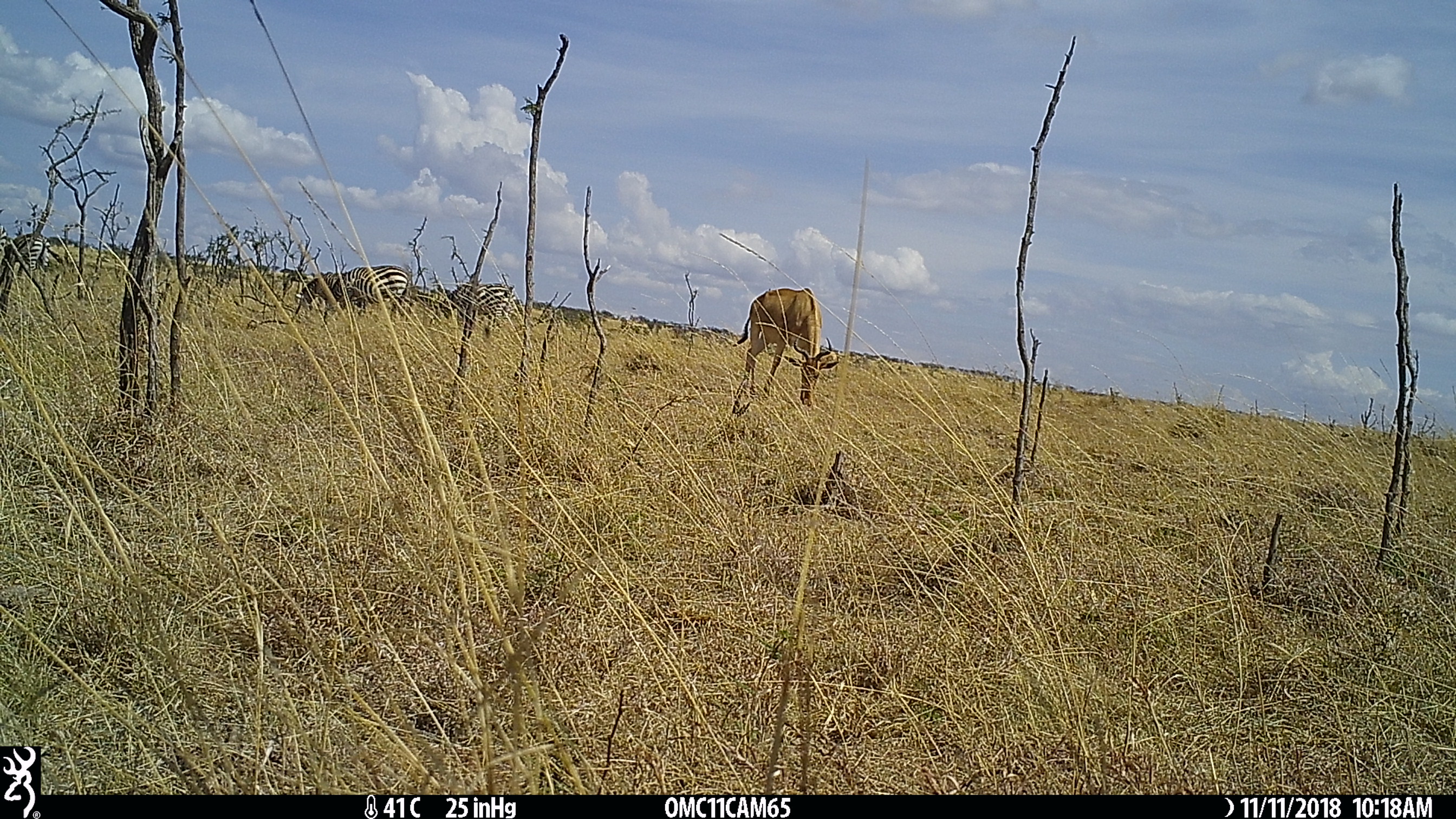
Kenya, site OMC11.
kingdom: Animalia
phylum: Chordata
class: Mammalia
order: Artiodactyla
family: Bovidae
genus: Alcelaphus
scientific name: Alcelaphus buselaphus cokii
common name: coke's hartebeest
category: hartebeest cokes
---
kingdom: Animalia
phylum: Chordata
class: Mammalia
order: Perissodactyla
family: Equidae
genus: Equus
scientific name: Equus quagga burchellii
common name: burchell's zebra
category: zebra